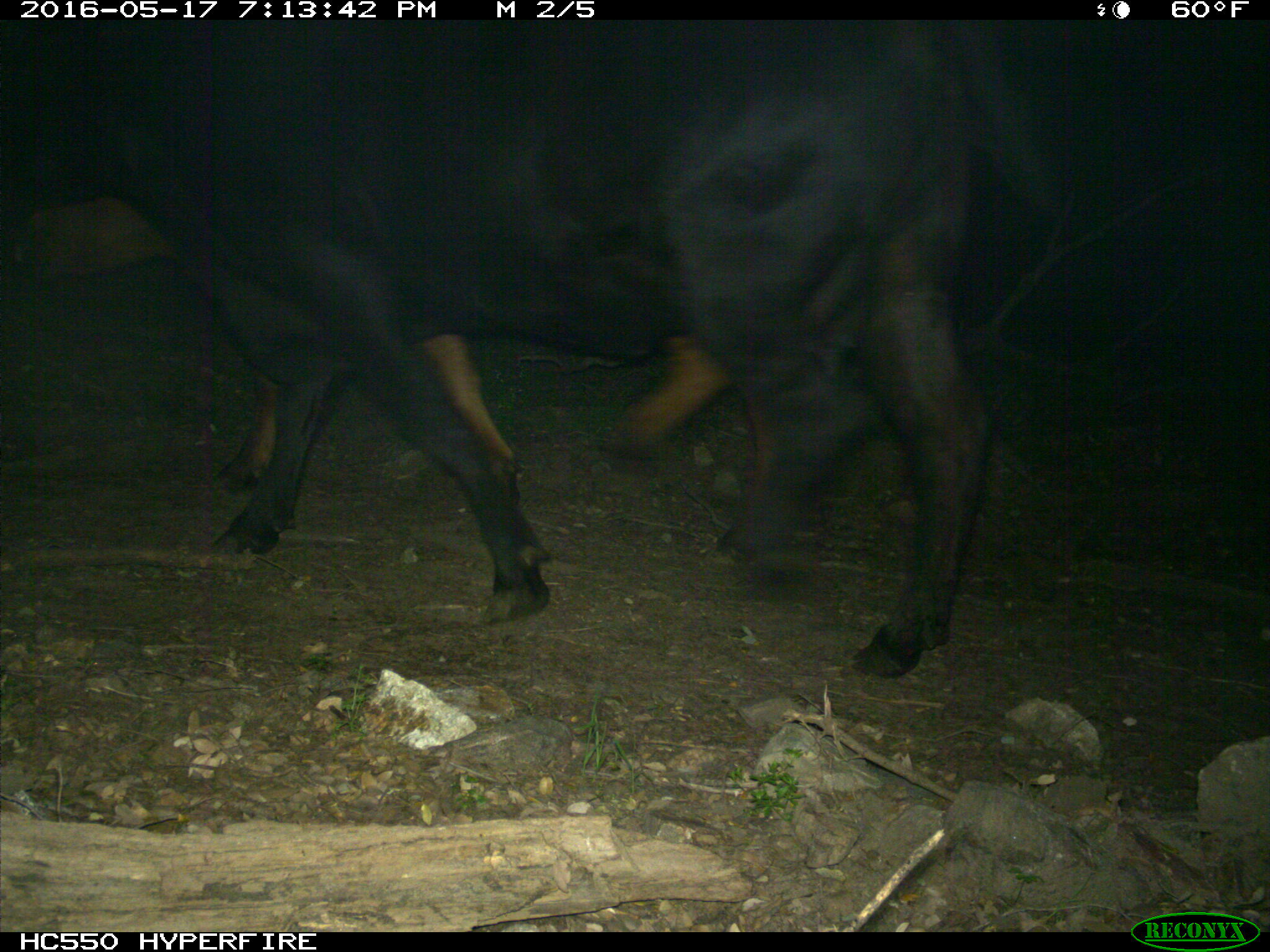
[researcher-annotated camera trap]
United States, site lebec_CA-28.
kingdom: Animalia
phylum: Chordata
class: Mammalia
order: Artiodactyla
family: Bovidae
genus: Bos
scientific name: Bos taurus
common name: domestic cow